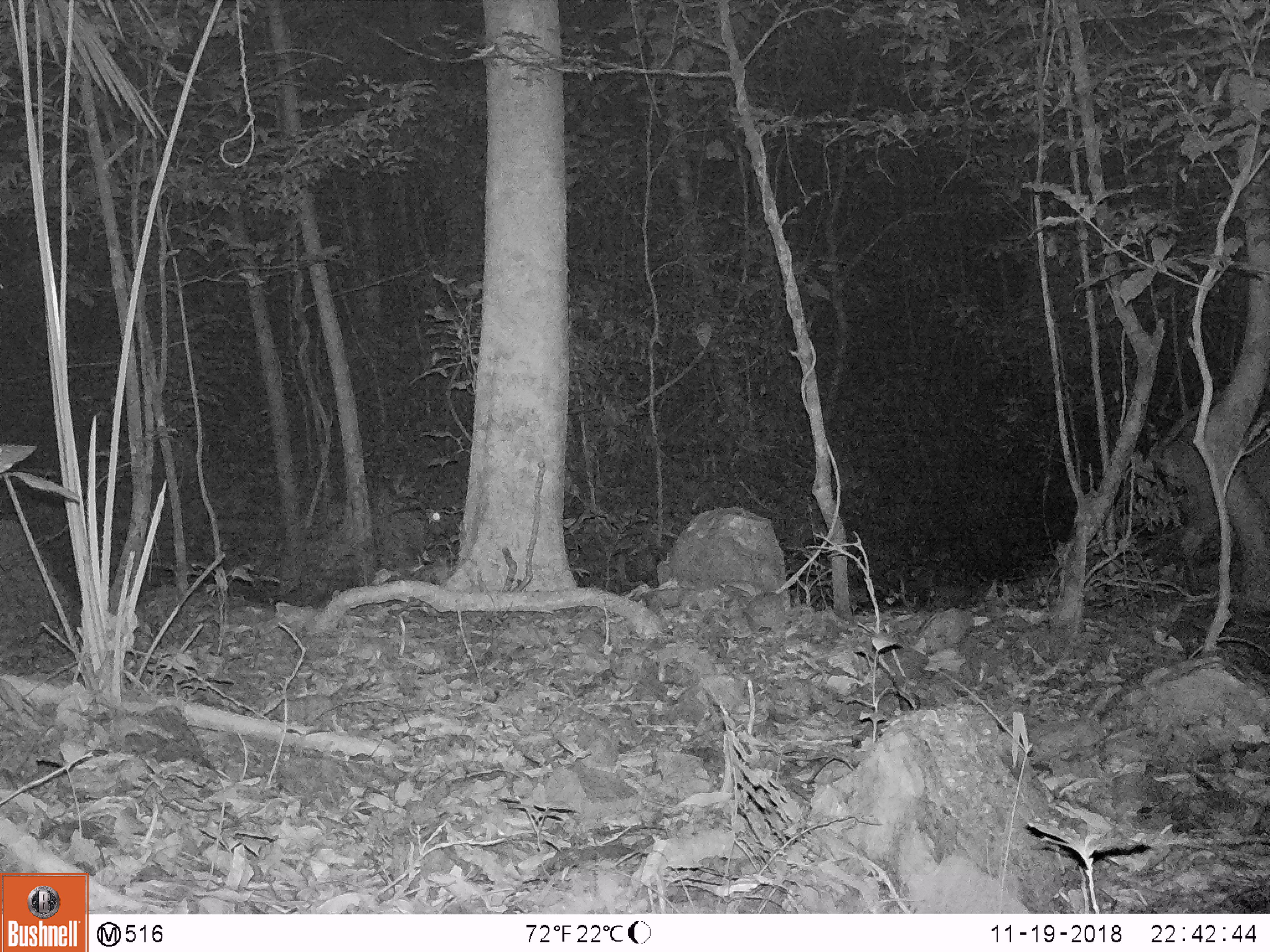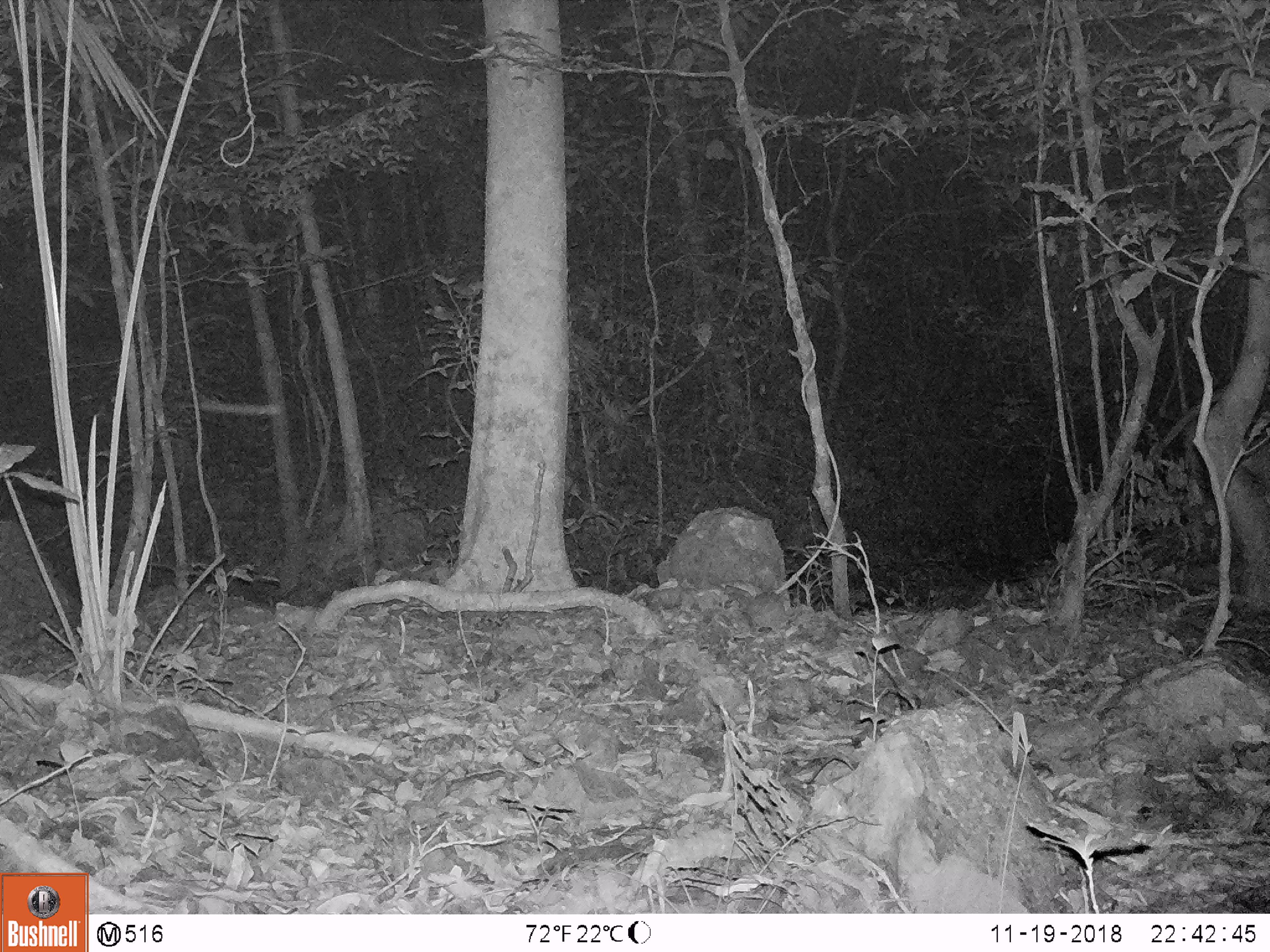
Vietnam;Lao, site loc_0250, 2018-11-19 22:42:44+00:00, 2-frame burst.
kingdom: Animalia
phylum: Chordata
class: Mammalia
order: Artiodactyla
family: Cervidae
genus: Muntiacus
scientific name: Muntiacus vuquangensis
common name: large-antlered muntjac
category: large antlered muntjac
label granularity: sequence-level